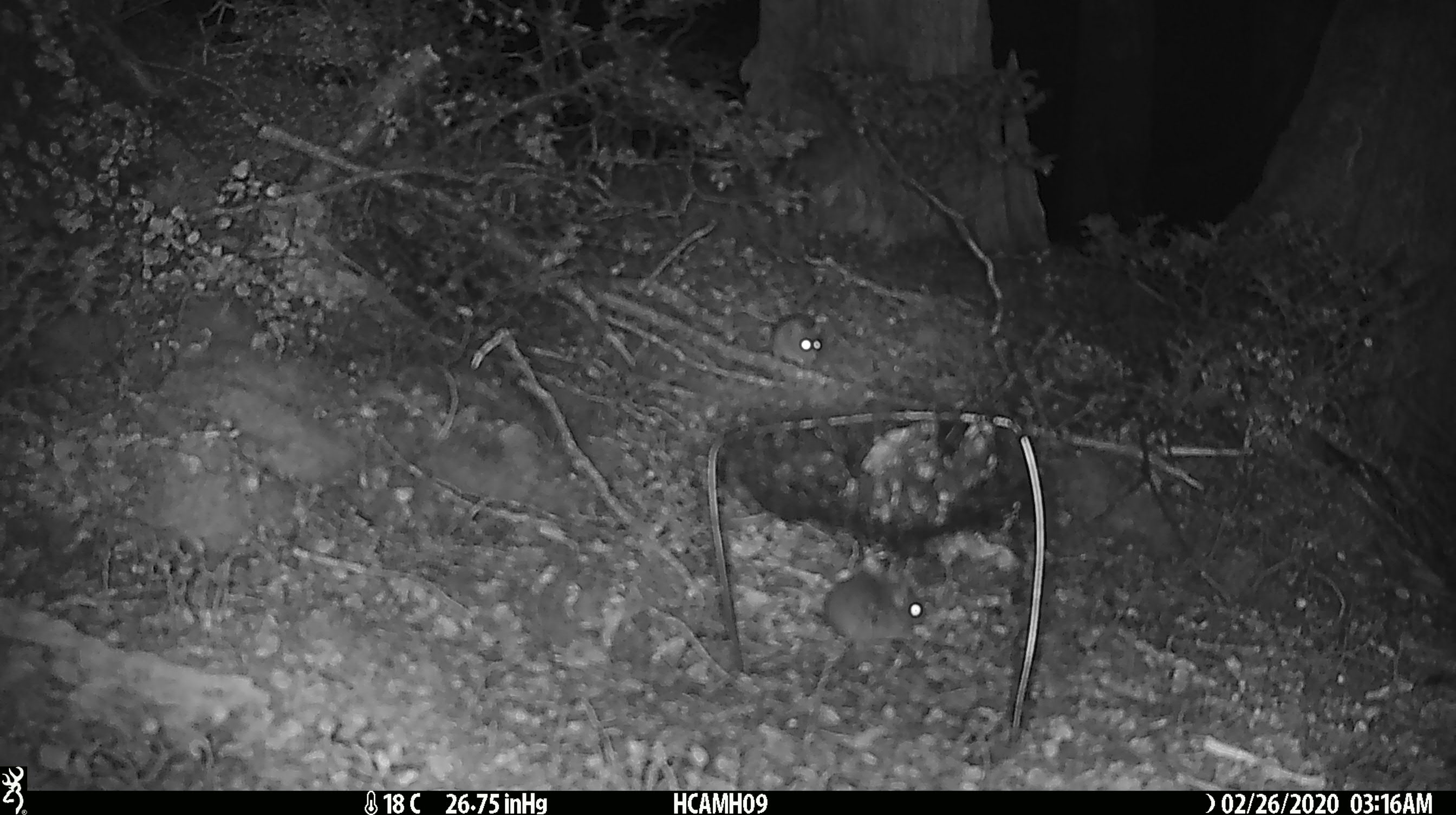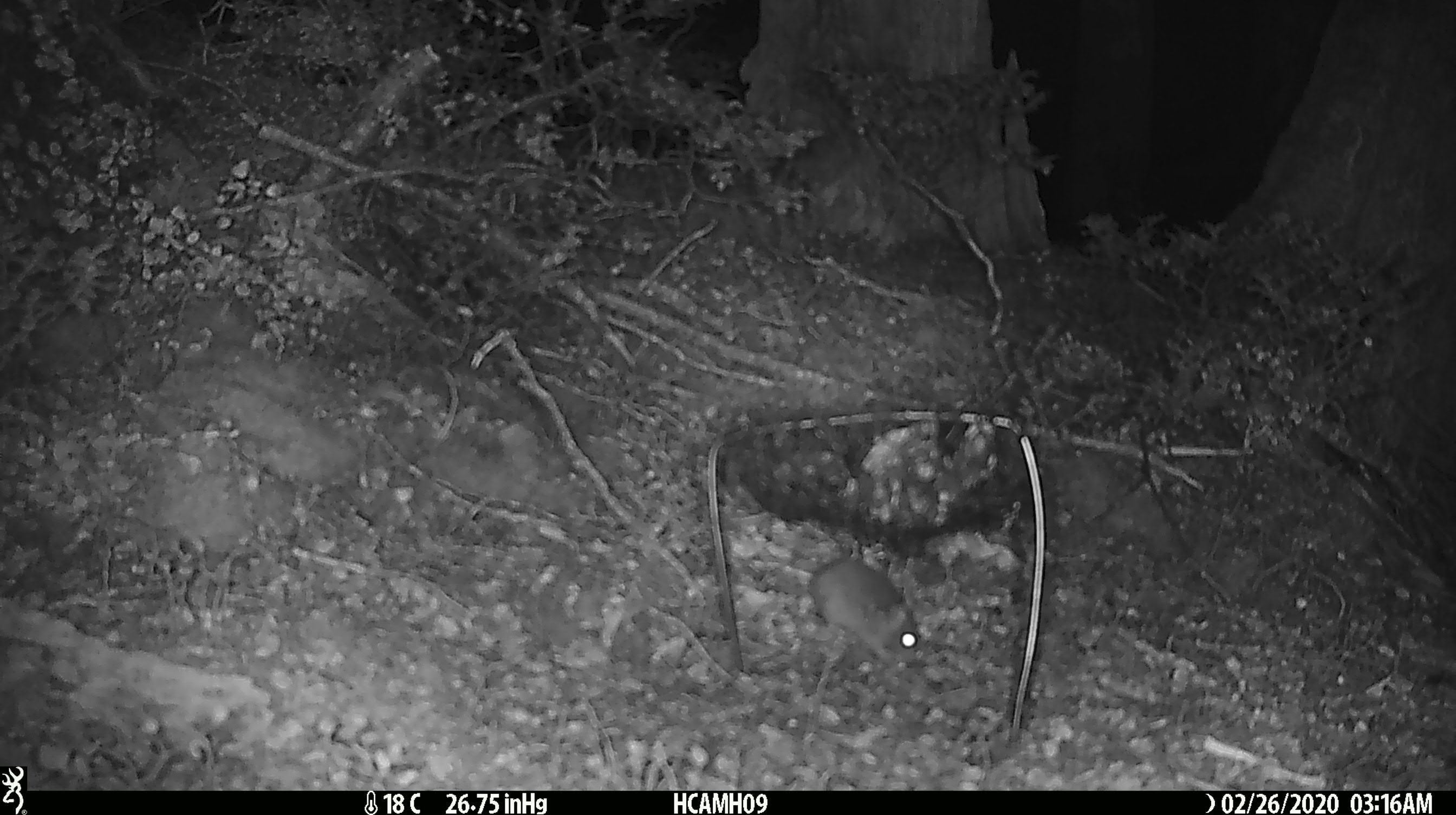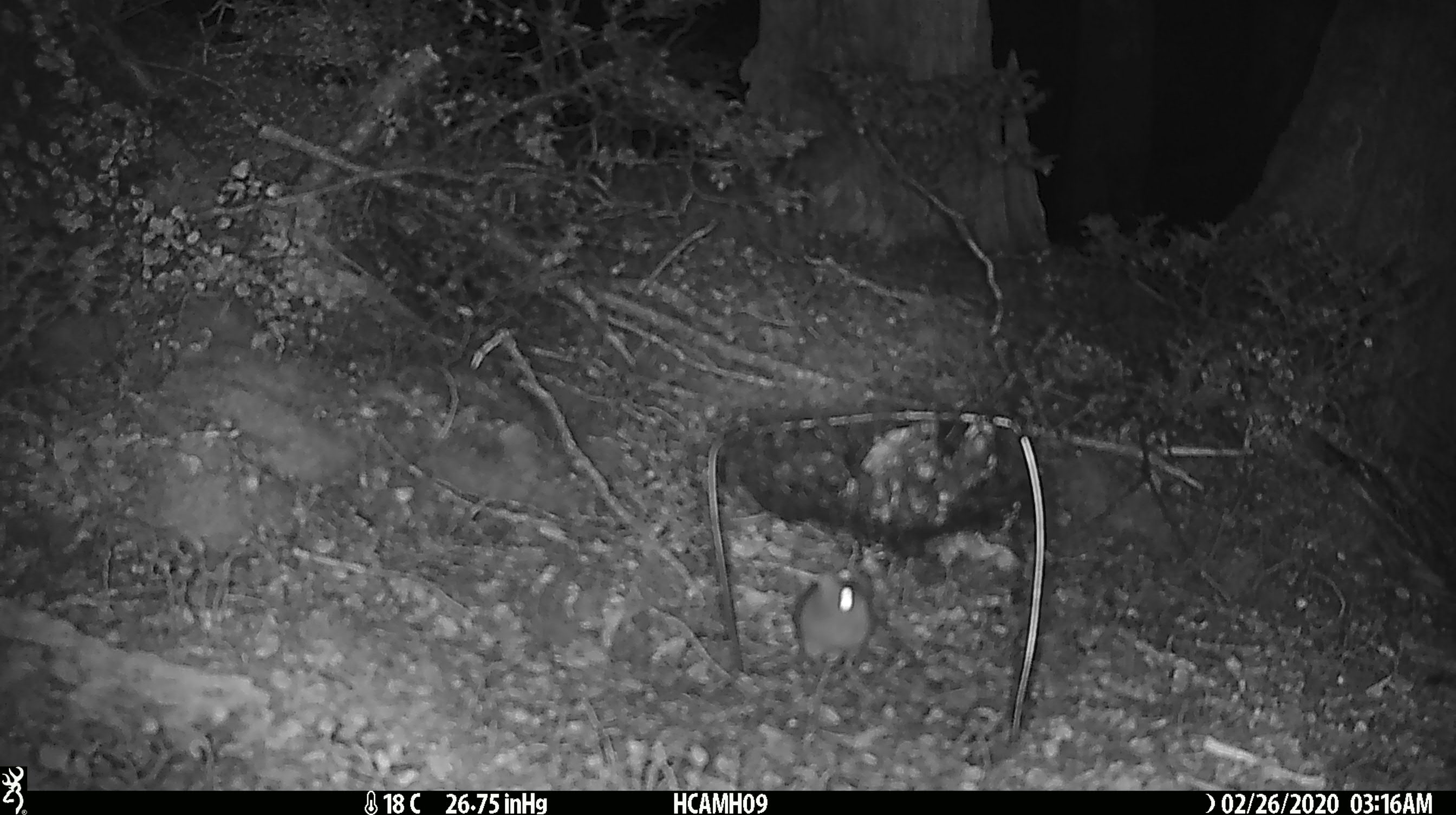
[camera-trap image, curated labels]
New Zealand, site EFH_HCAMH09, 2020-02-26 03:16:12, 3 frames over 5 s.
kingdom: Animalia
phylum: Chordata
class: Mammalia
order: Rodentia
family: Muridae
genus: Mus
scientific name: Mus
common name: mouse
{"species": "mouse (Mus)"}